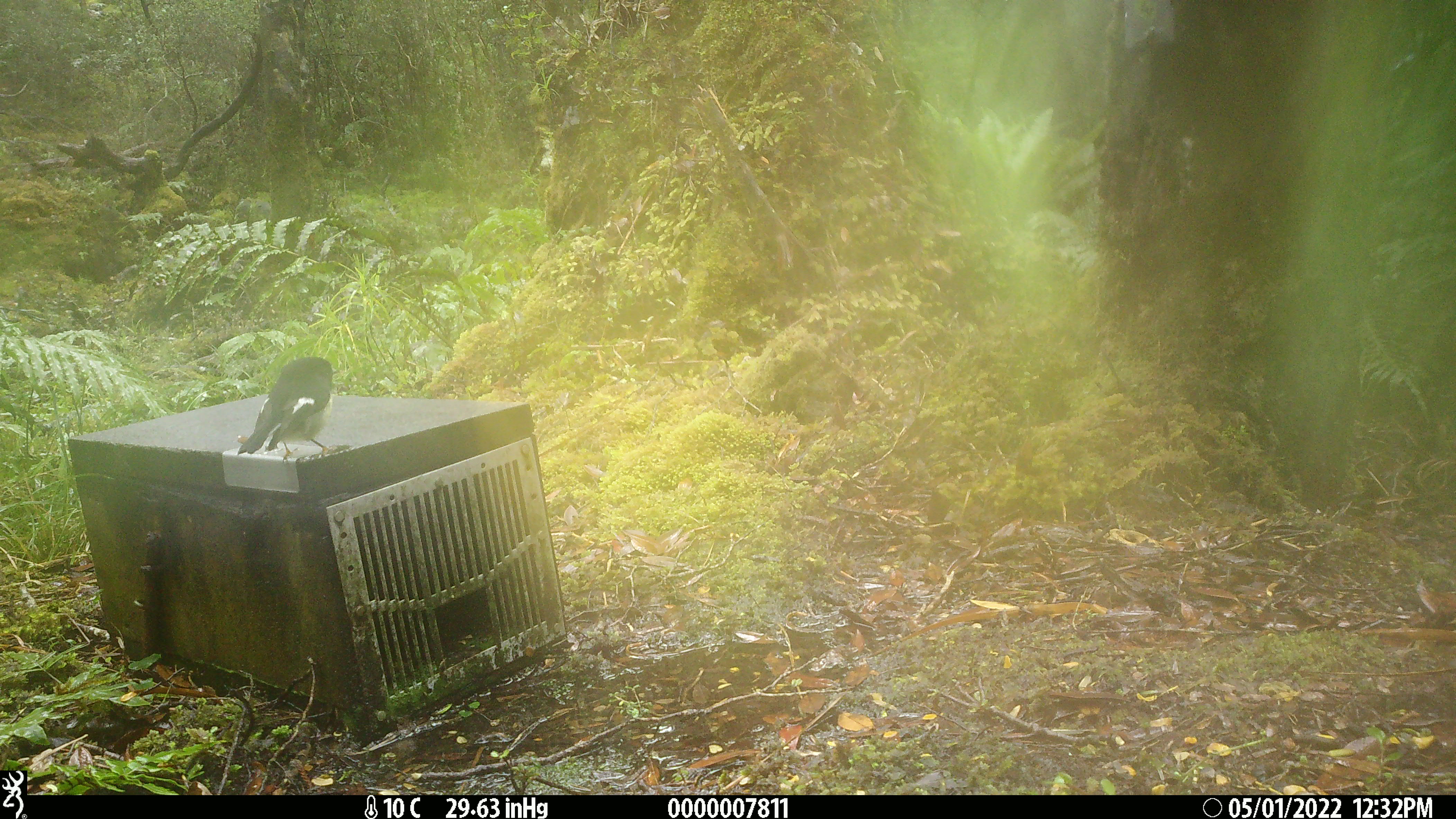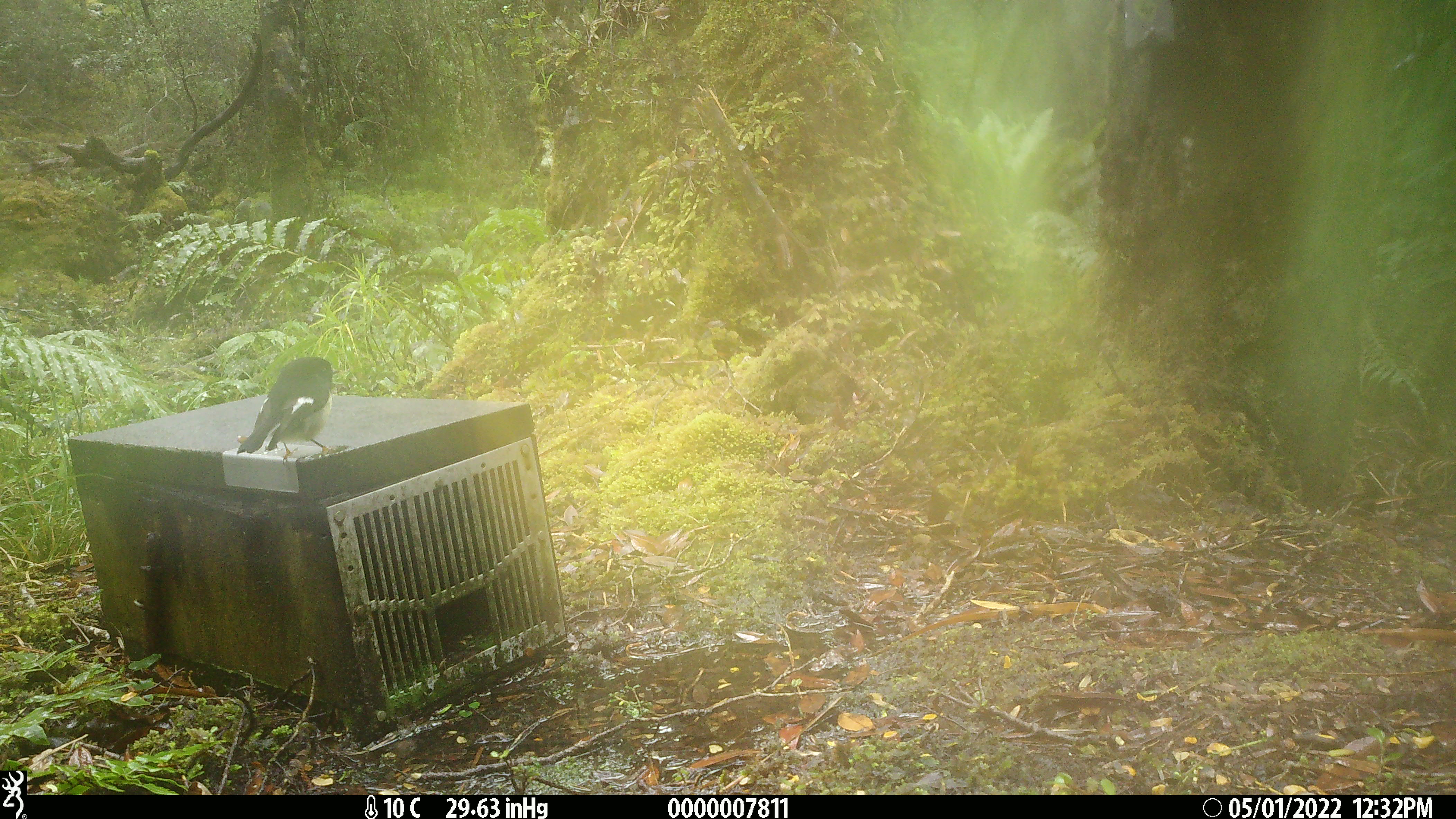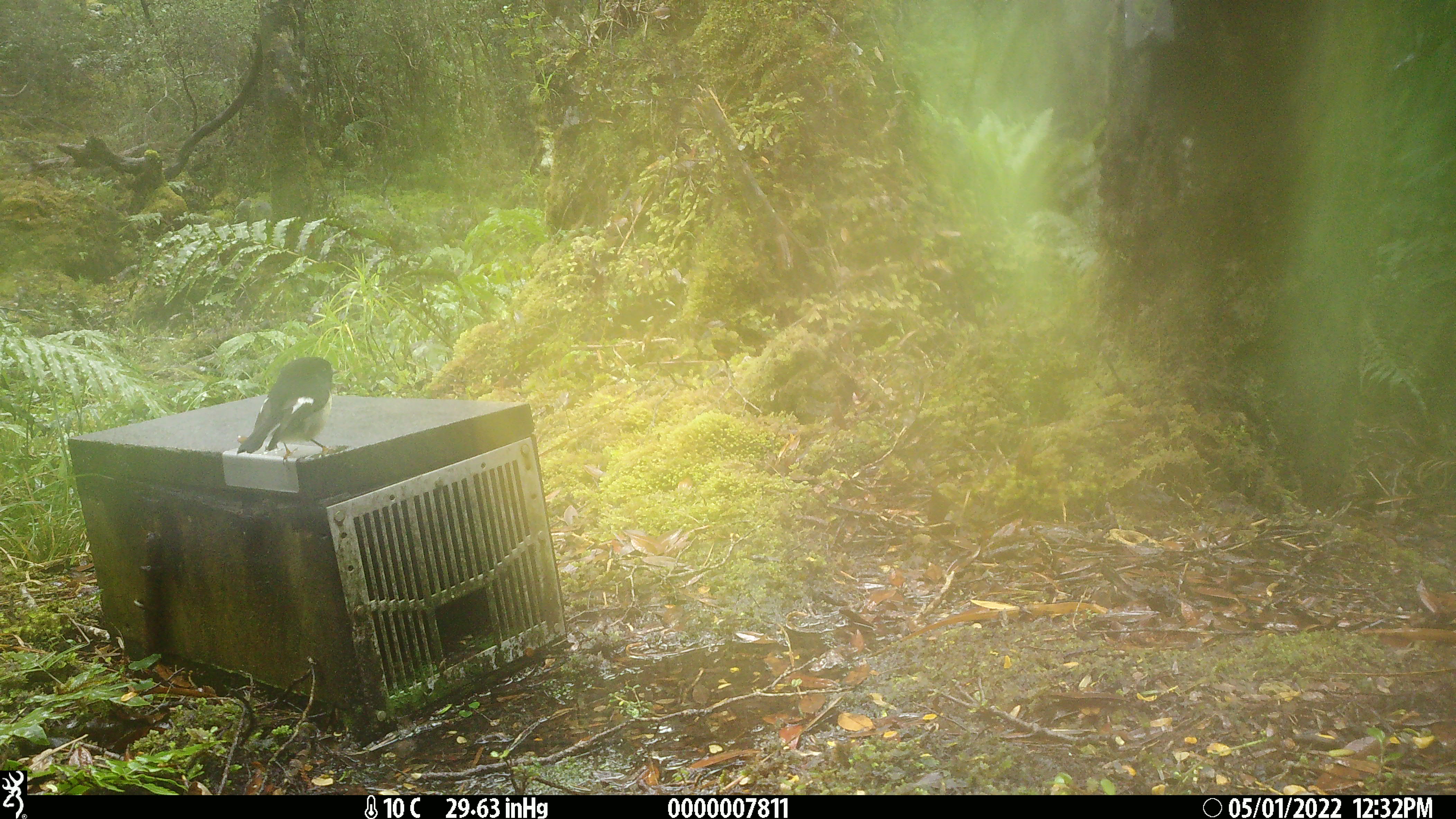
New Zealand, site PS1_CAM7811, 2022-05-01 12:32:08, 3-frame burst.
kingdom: Animalia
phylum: Chordata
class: Aves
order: Passeriformes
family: Petroicidae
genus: Petroica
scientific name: Petroica macrocephala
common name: tomtit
Tomtit (Petroica macrocephala).